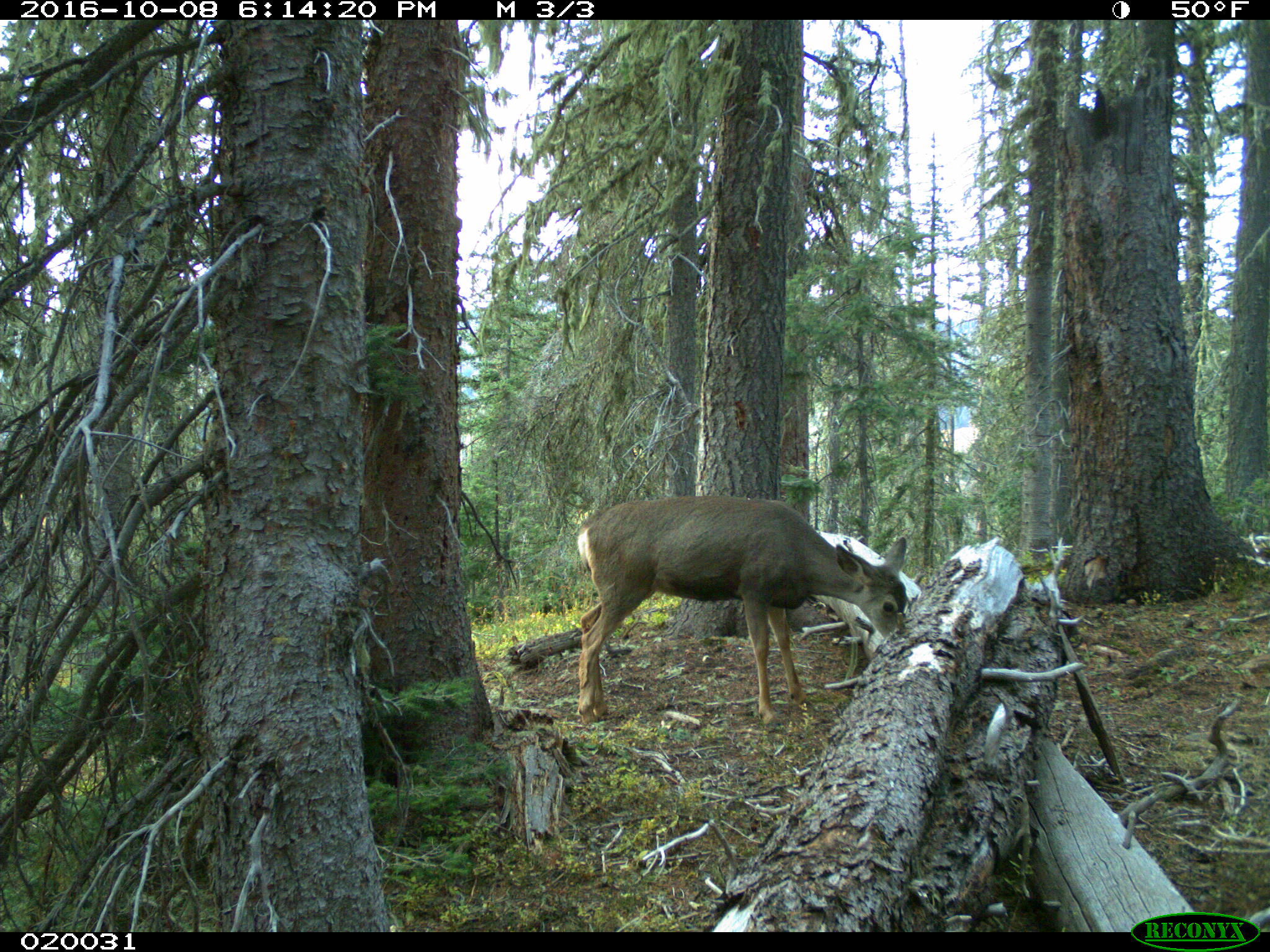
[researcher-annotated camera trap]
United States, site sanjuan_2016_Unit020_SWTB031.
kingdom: Animalia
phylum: Chordata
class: Mammalia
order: Artiodactyla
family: Cervidae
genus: Odocoileus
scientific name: Odocoileus hemionus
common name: mule deer